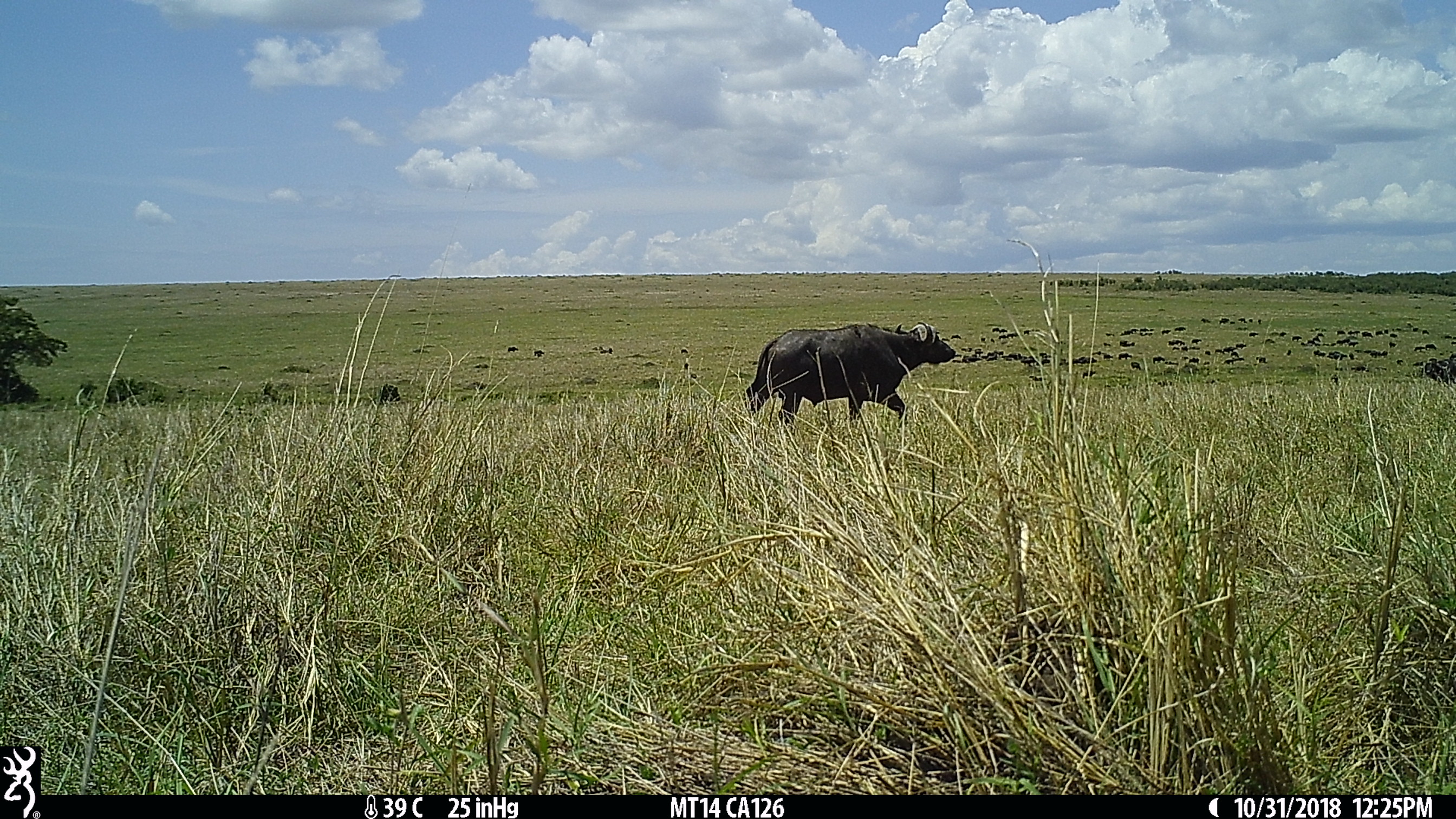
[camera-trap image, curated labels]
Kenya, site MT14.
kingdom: Animalia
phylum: Chordata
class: Mammalia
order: Artiodactyla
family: Bovidae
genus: Syncerus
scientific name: Syncerus caffer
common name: buffalo